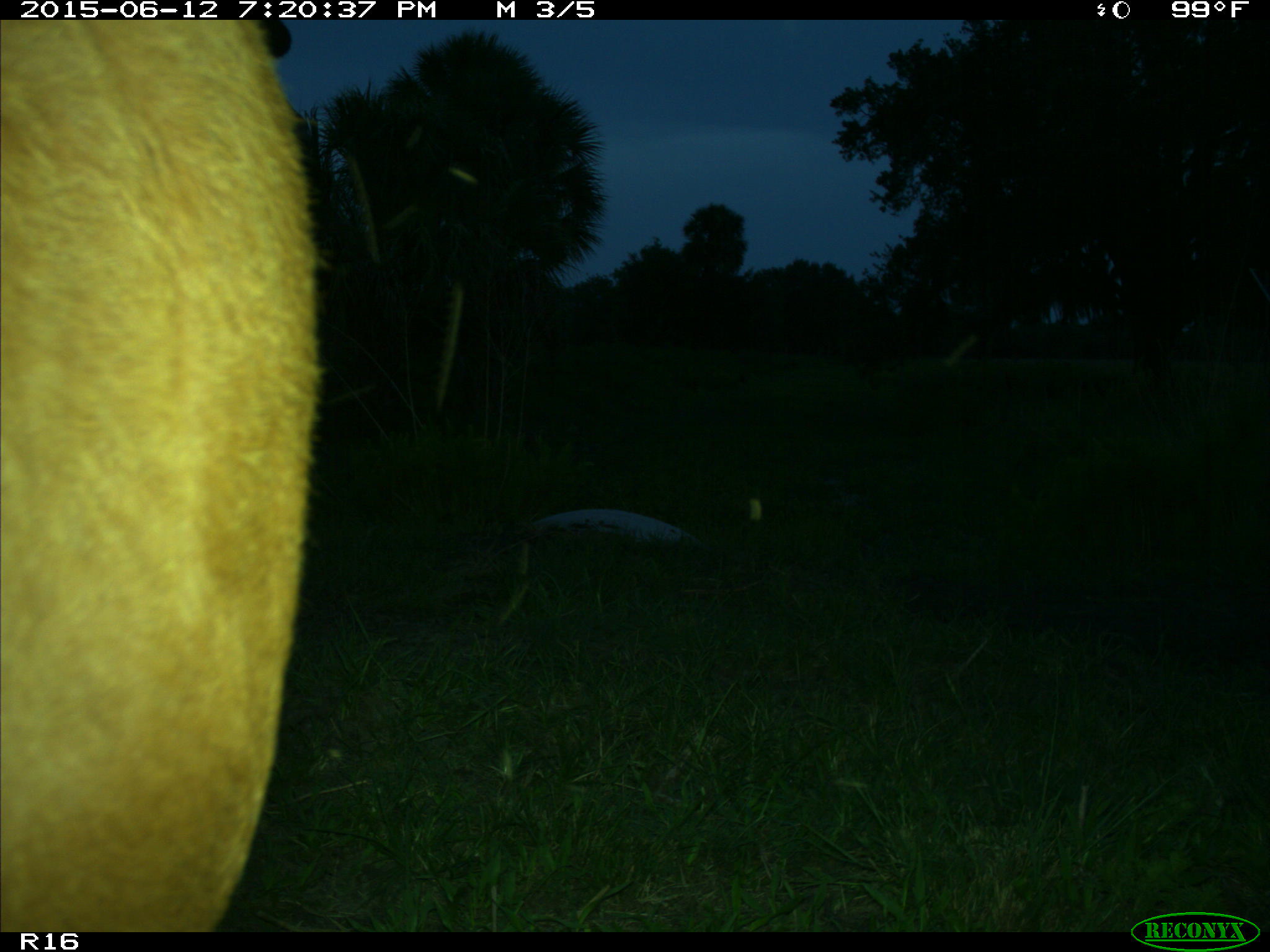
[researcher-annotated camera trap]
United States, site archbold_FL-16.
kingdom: Animalia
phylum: Chordata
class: Mammalia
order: Artiodactyla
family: Bovidae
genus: Bos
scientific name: Bos taurus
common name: domestic cow